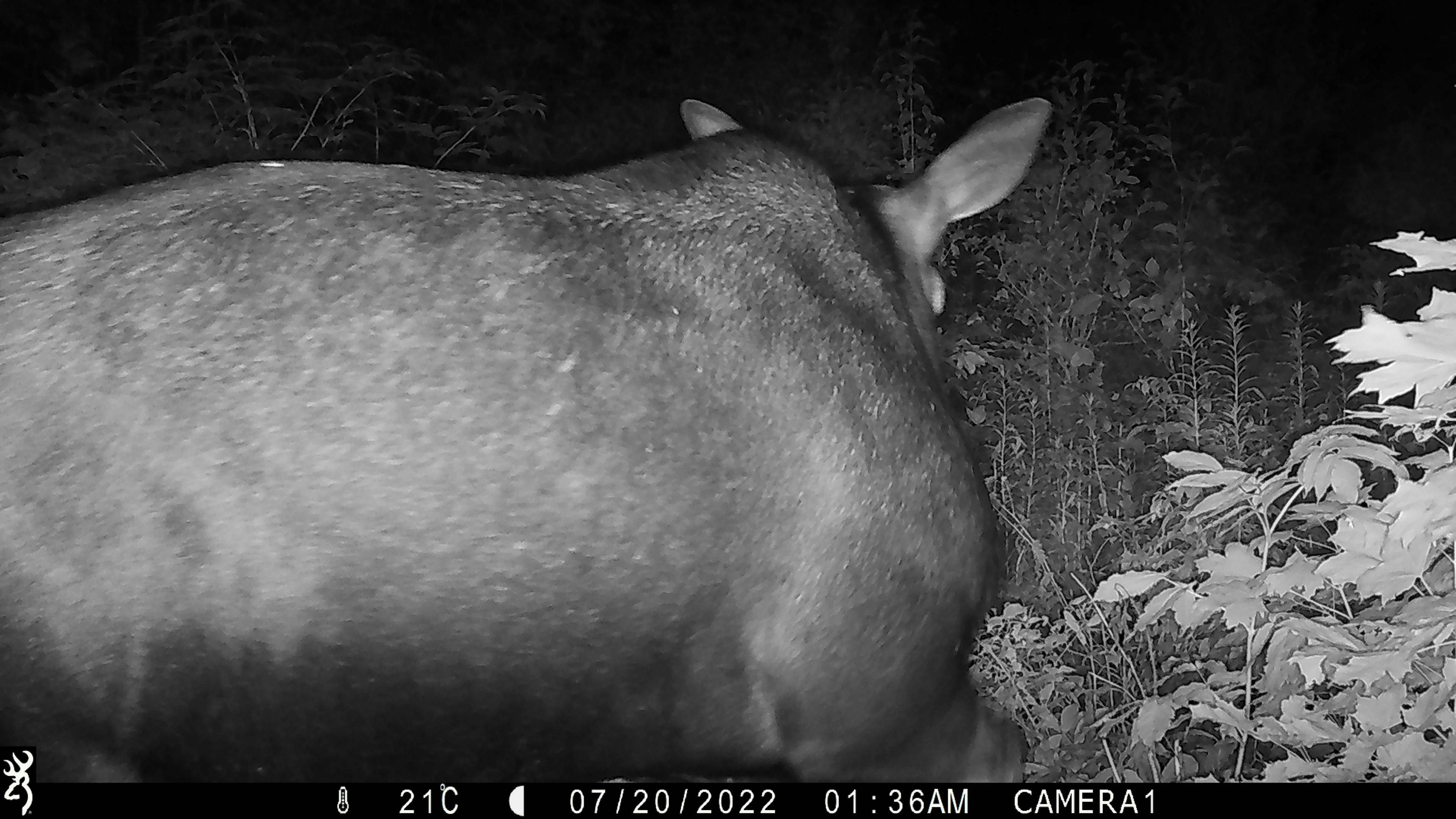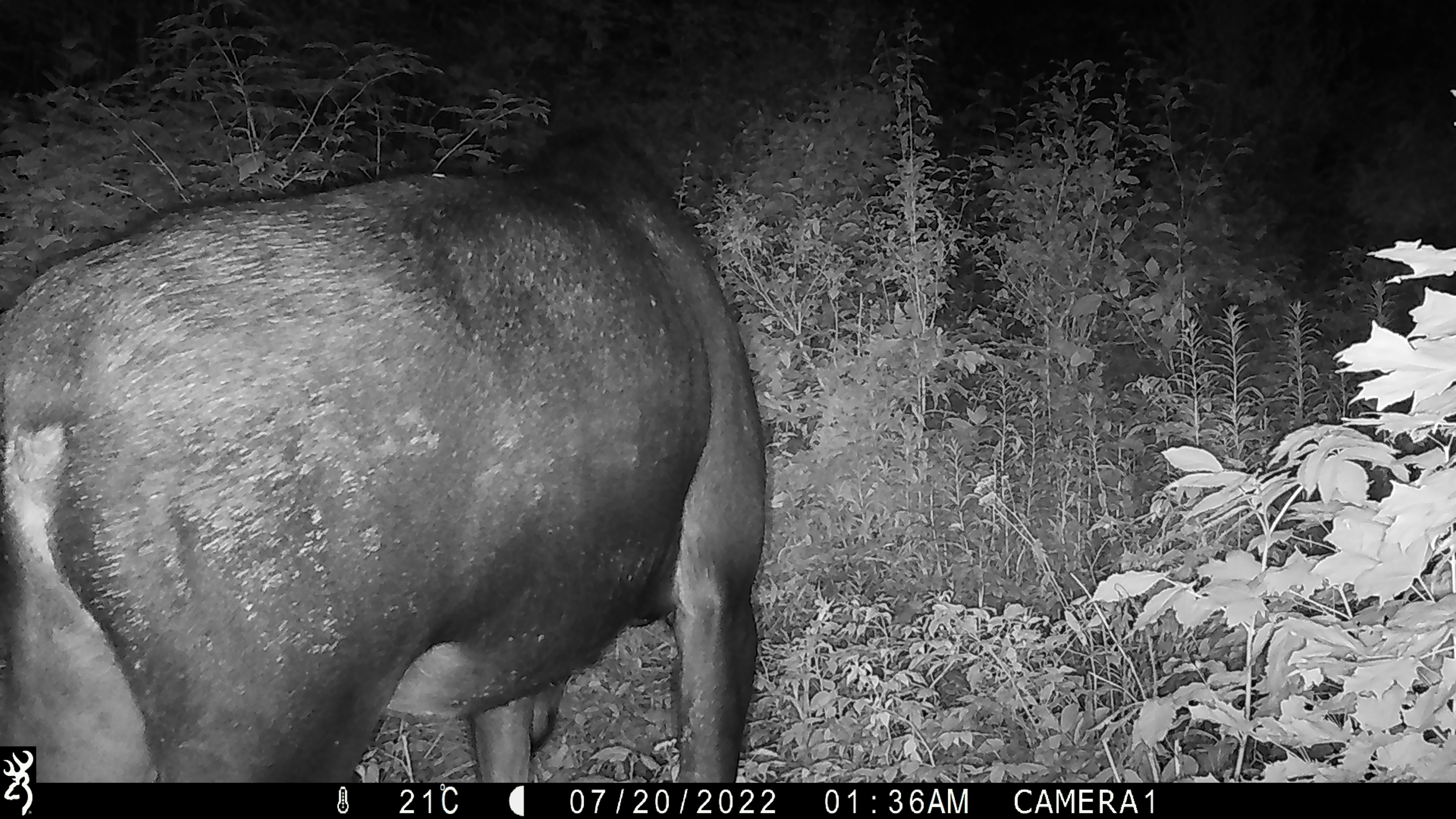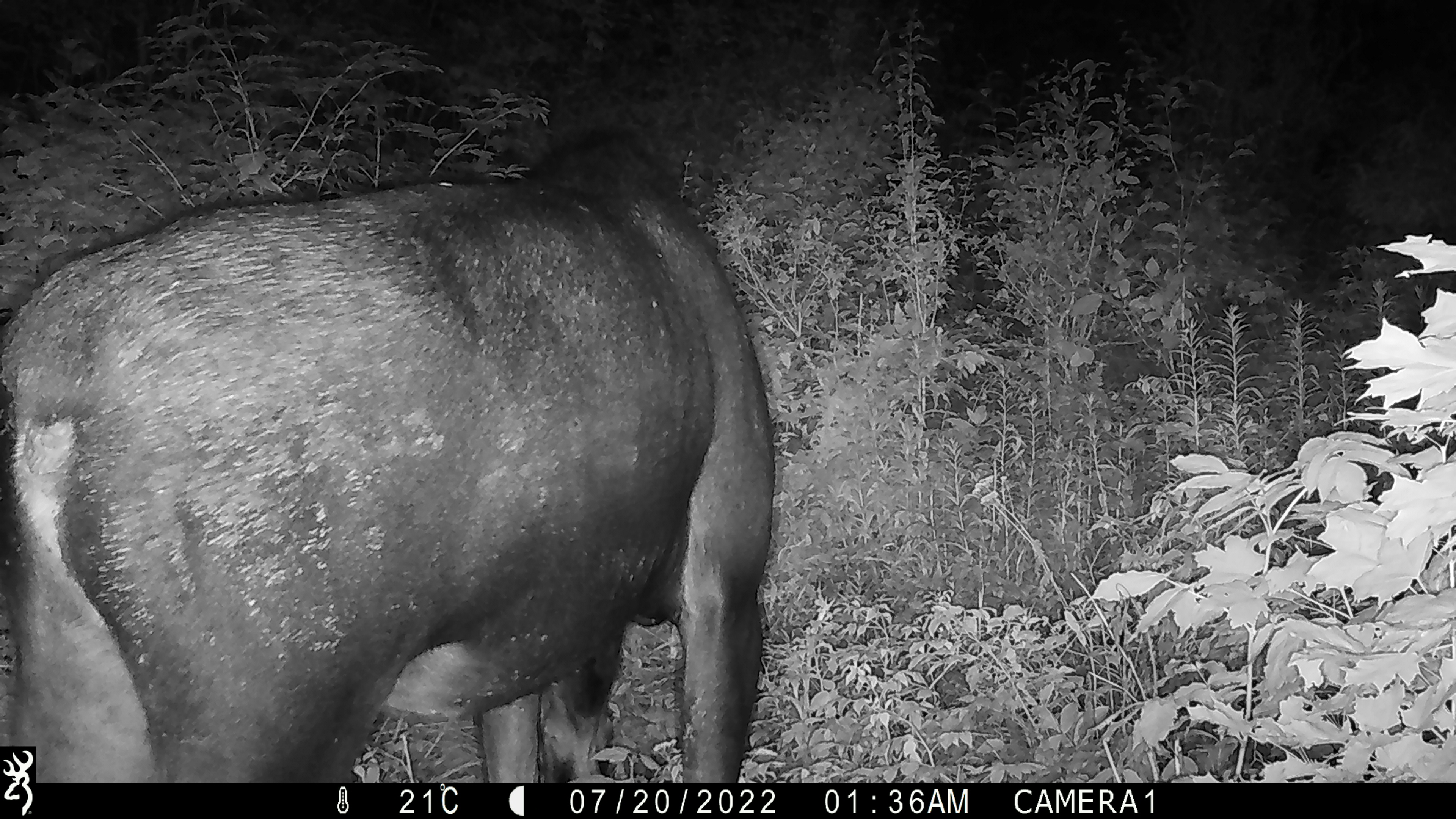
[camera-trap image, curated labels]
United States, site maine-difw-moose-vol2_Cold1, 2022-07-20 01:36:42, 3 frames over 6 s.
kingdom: Animalia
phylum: Chordata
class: Mammalia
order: Artiodactyla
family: Cervidae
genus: Alces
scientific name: Alces alces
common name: moose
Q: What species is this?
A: Moose (Alces alces).